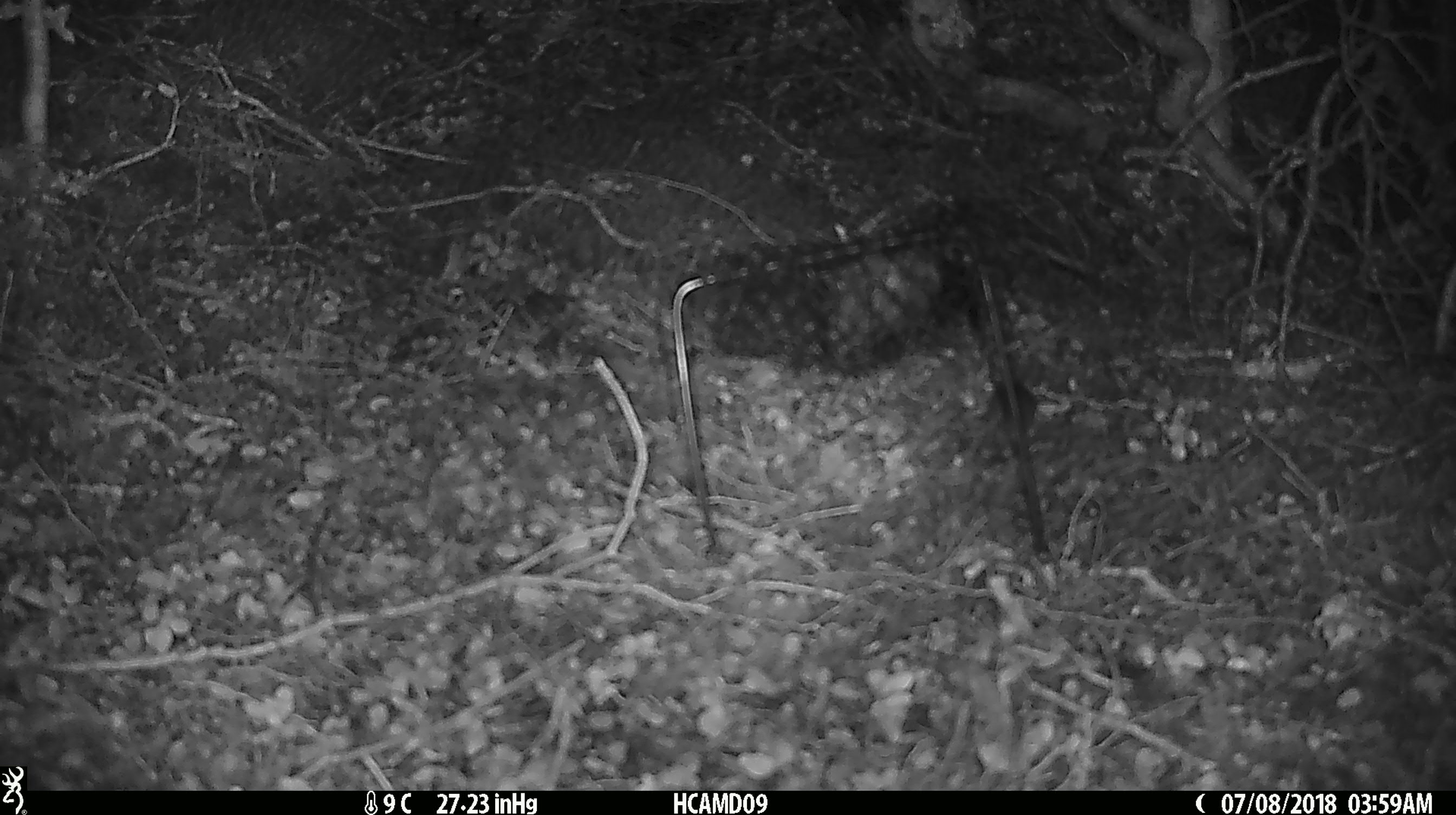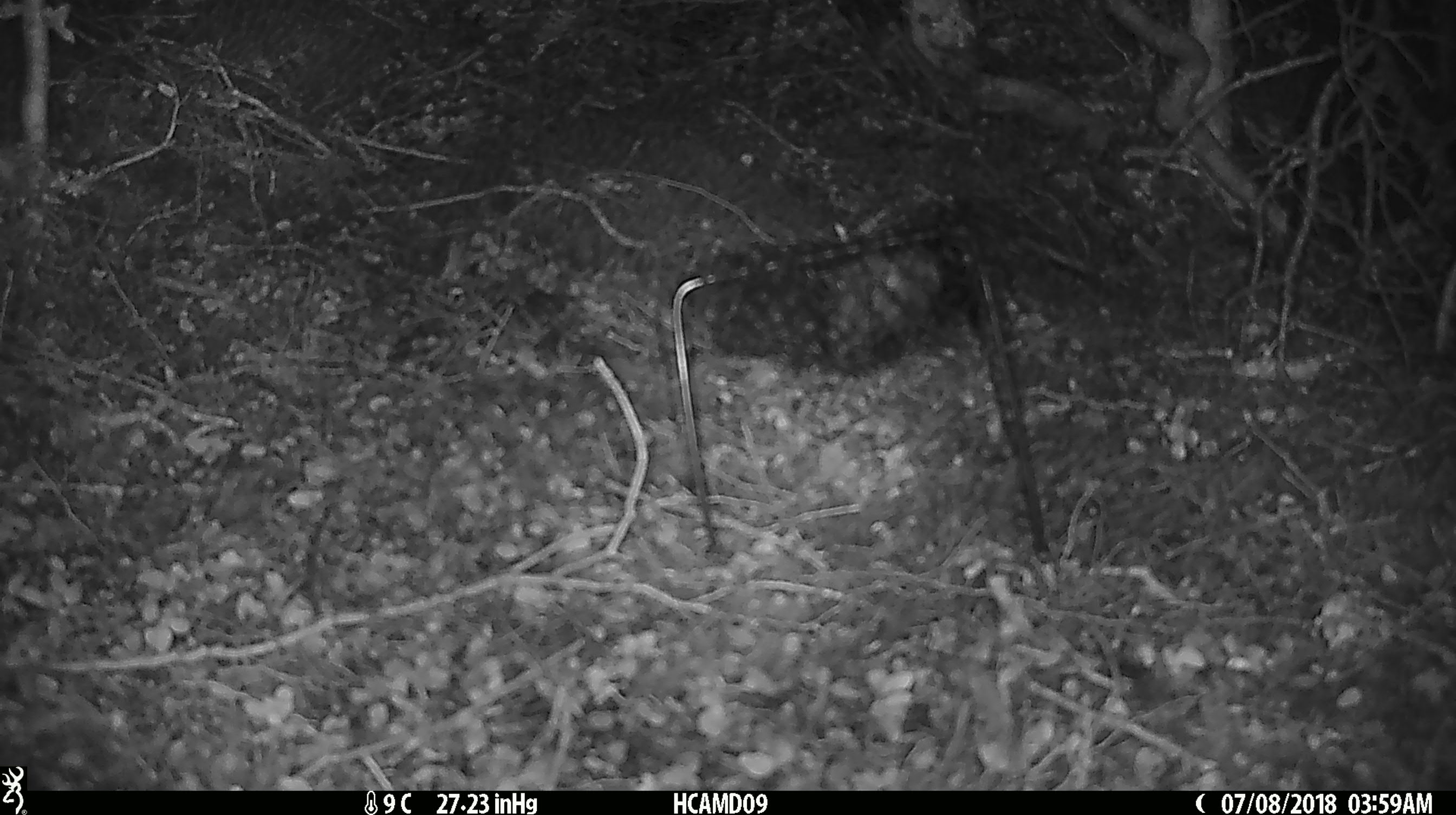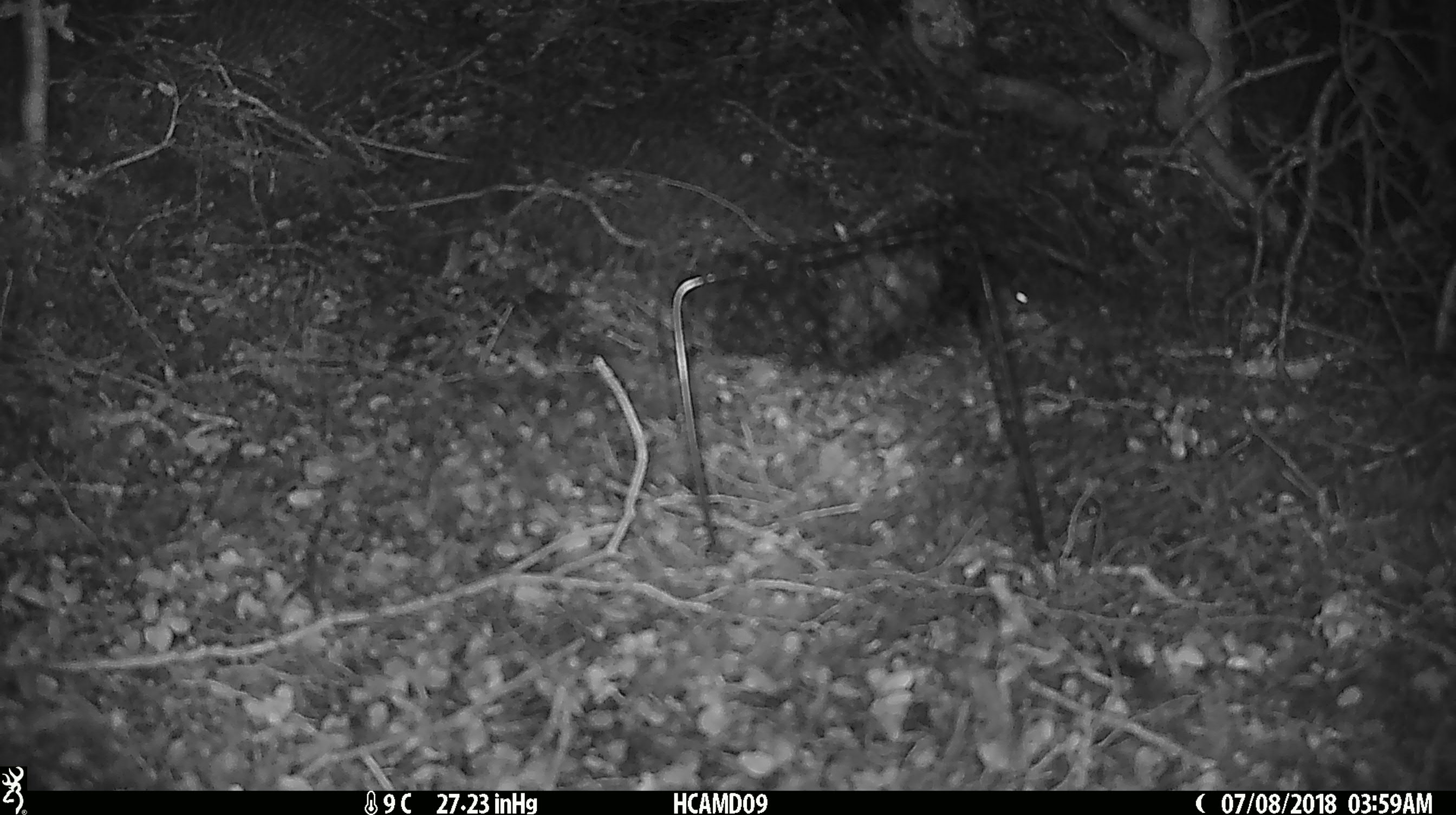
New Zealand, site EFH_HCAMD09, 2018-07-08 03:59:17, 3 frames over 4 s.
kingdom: Animalia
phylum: Chordata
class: Mammalia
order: Rodentia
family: Muridae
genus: Mus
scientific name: Mus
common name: mouse